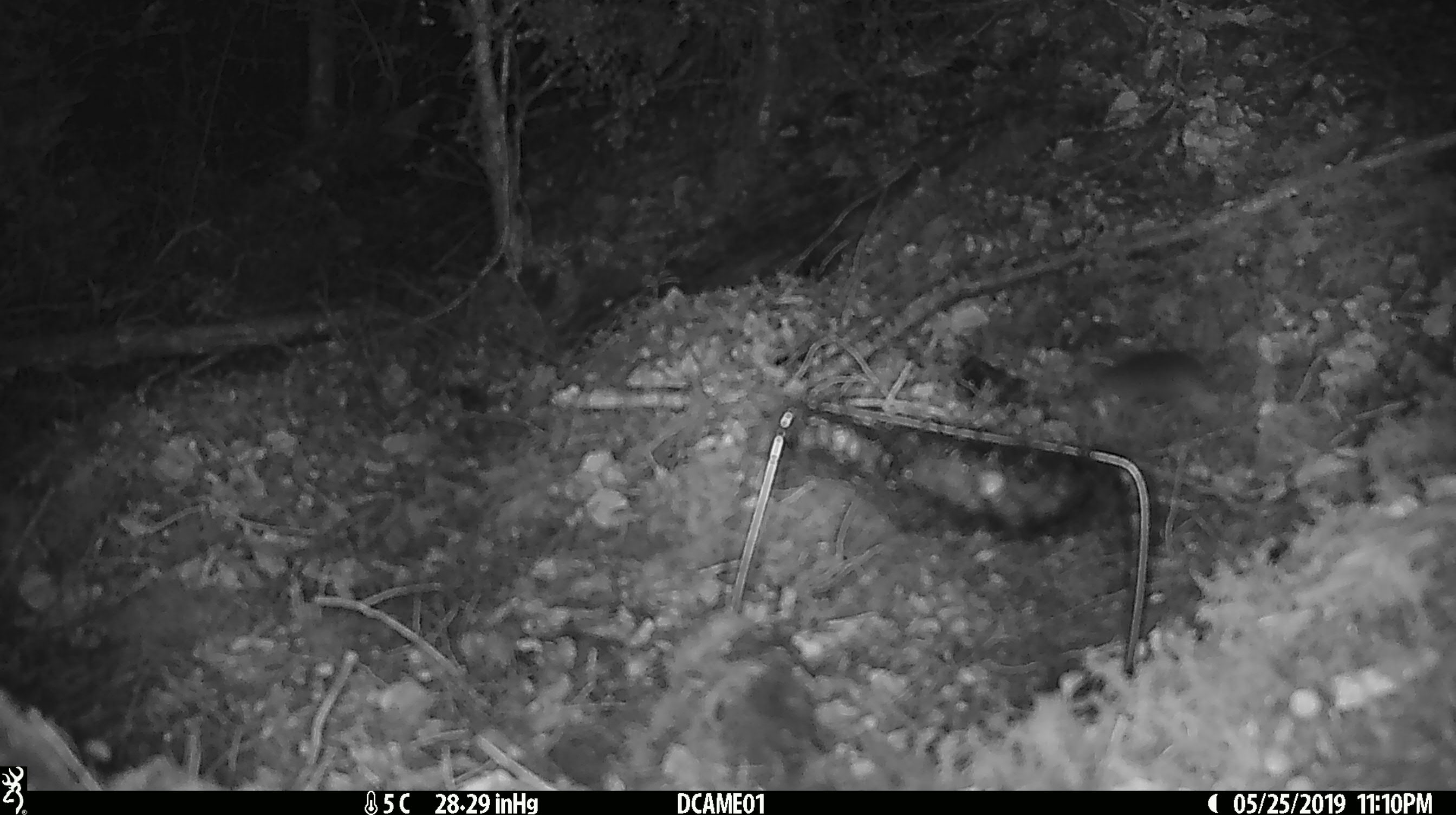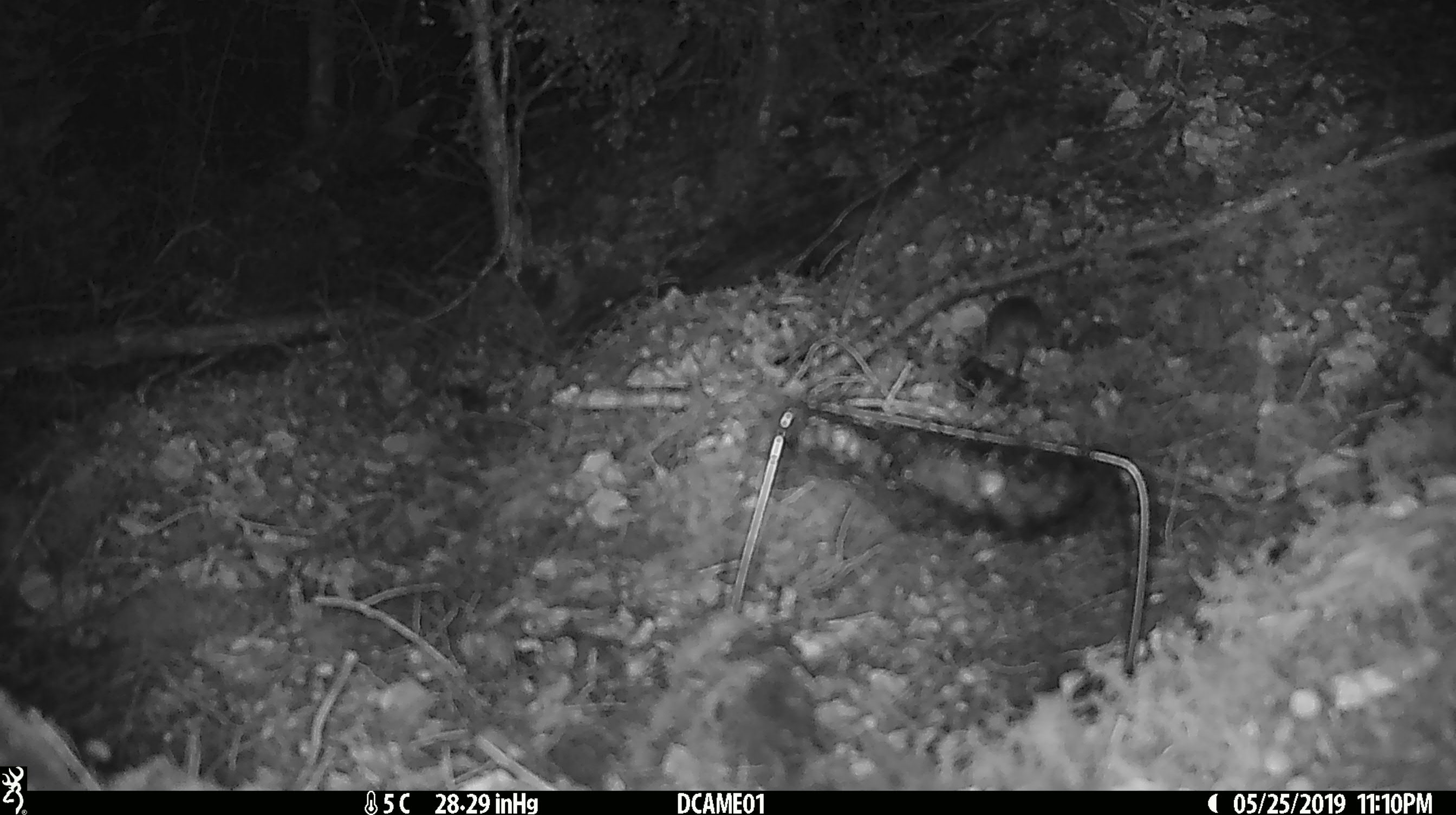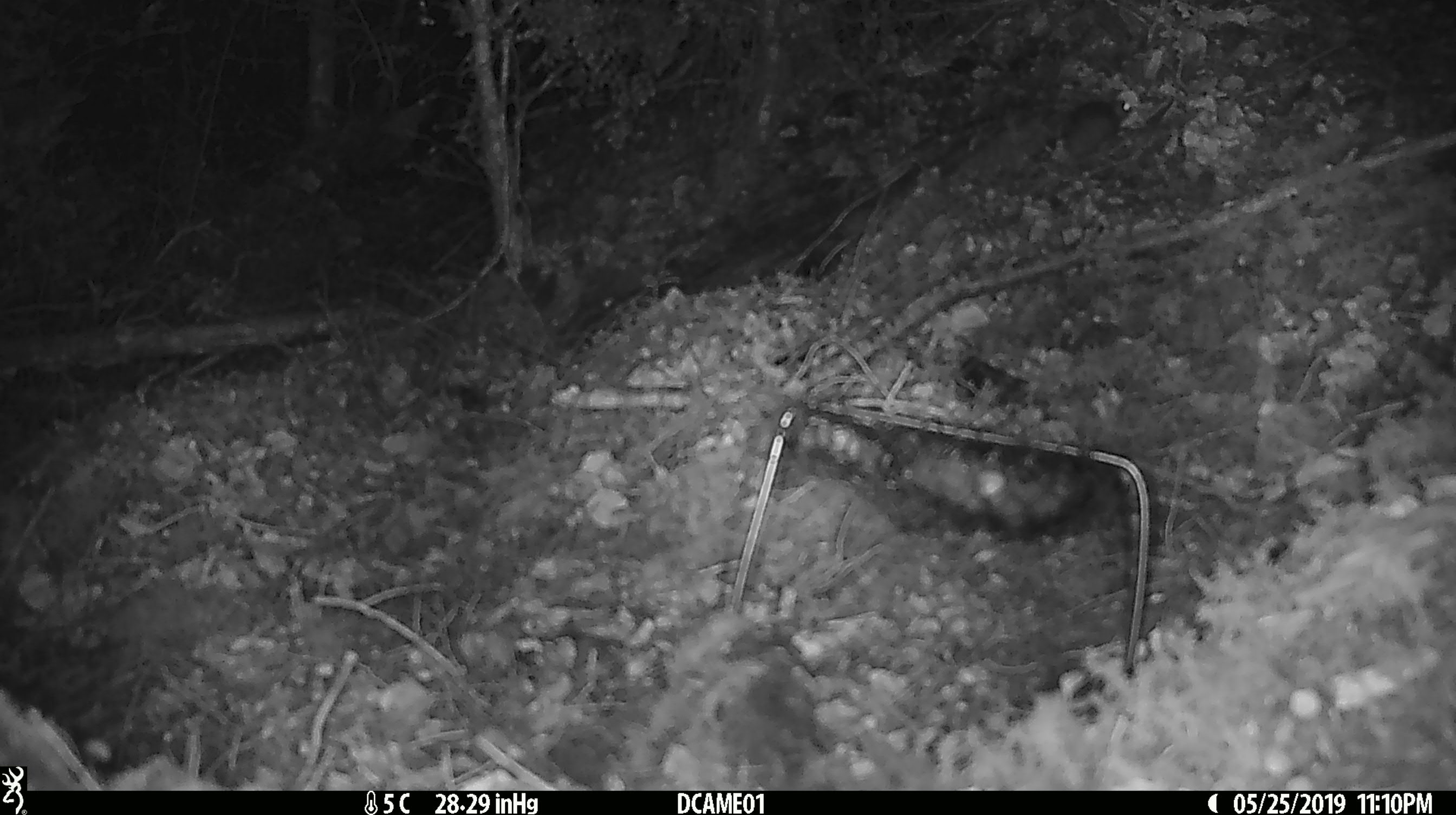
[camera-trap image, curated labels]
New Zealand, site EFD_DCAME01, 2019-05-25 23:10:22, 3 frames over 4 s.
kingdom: Animalia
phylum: Chordata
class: Mammalia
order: Rodentia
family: Muridae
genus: Mus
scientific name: Mus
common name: mouse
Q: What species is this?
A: Mouse (Mus).